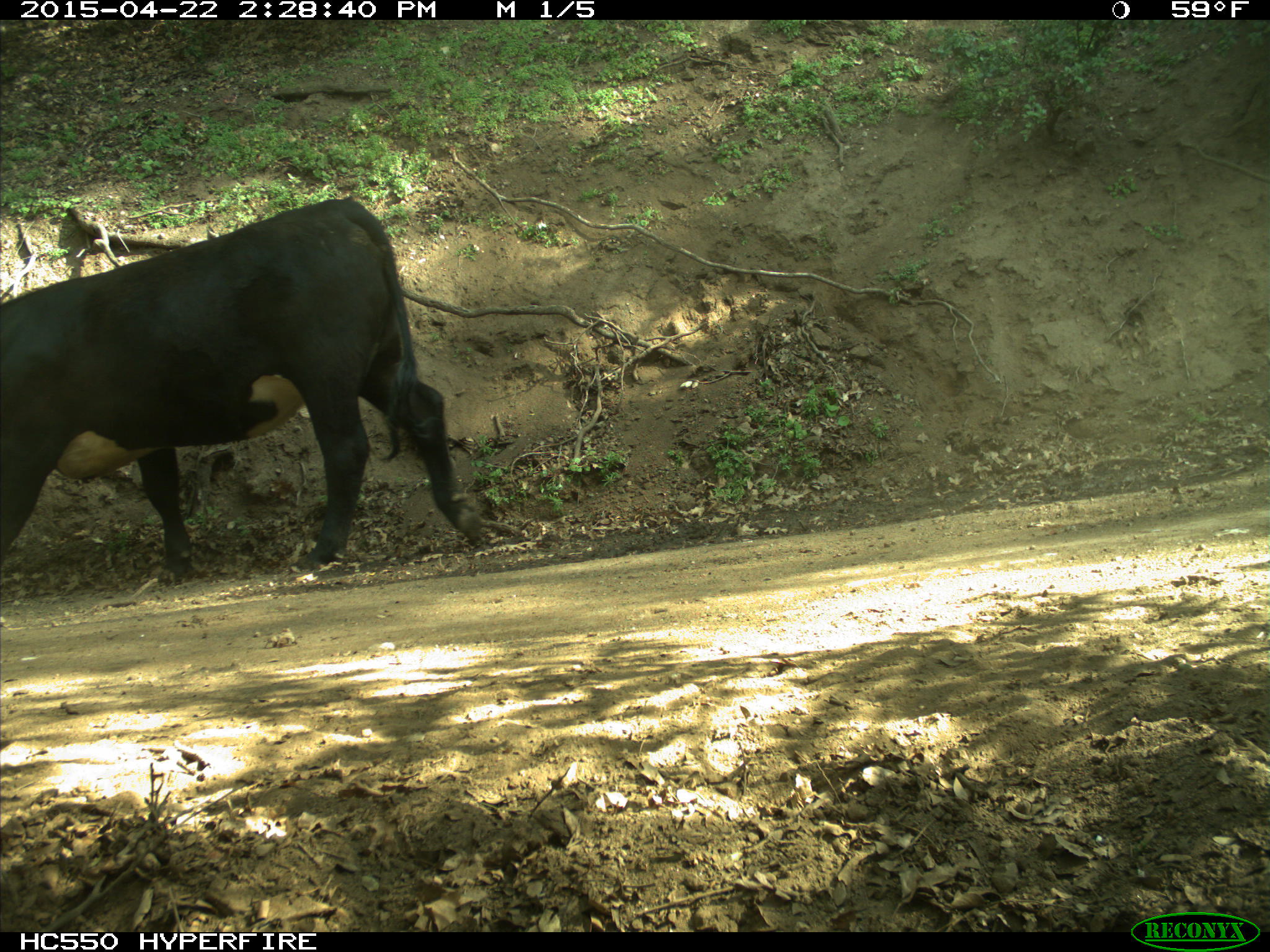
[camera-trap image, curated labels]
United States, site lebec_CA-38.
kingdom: Animalia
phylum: Chordata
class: Mammalia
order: Artiodactyla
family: Bovidae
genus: Bos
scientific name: Bos taurus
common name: domestic cow